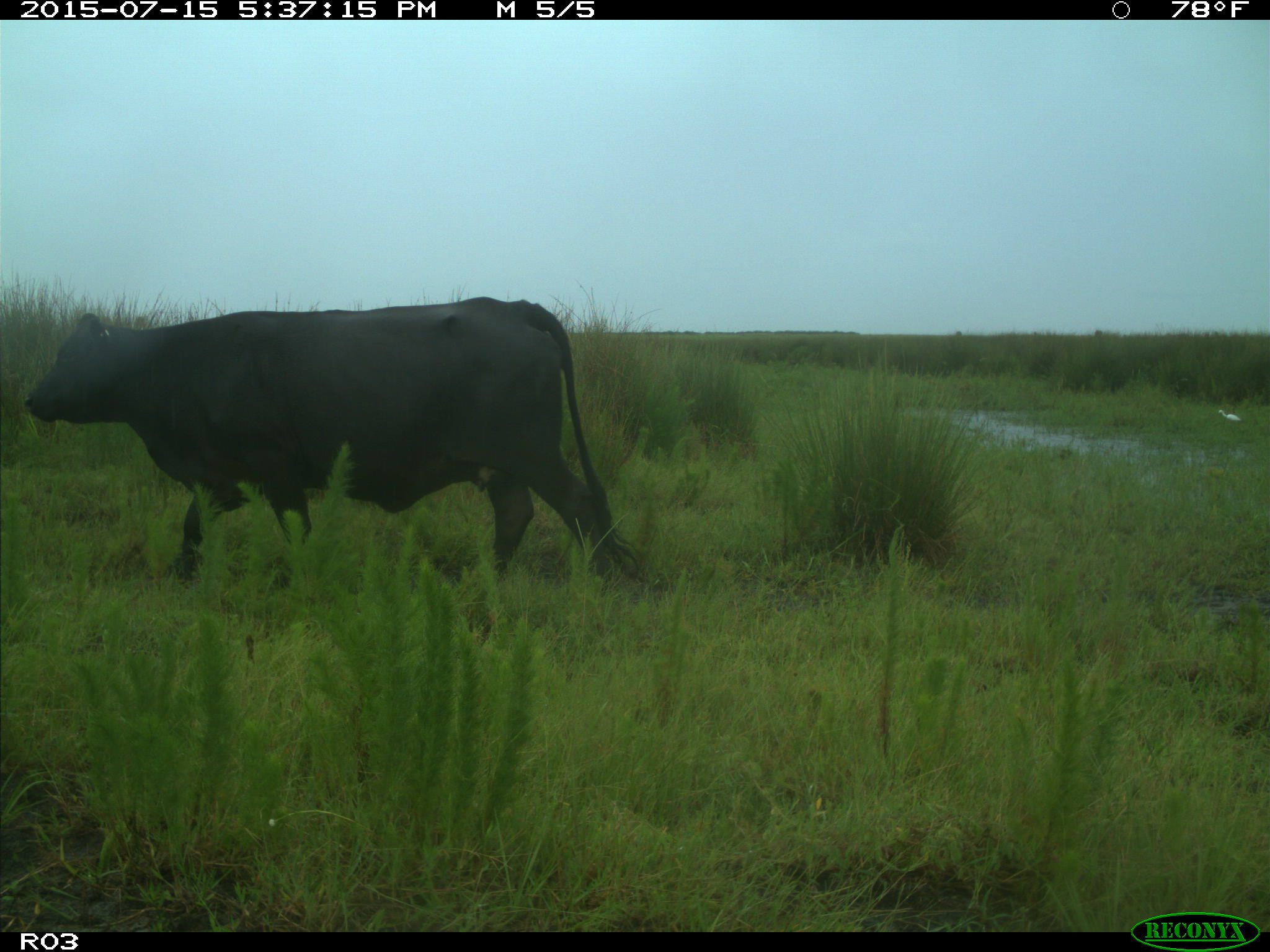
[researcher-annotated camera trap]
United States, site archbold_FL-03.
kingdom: Animalia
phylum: Chordata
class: Mammalia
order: Artiodactyla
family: Bovidae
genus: Bos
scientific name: Bos taurus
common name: domestic cow